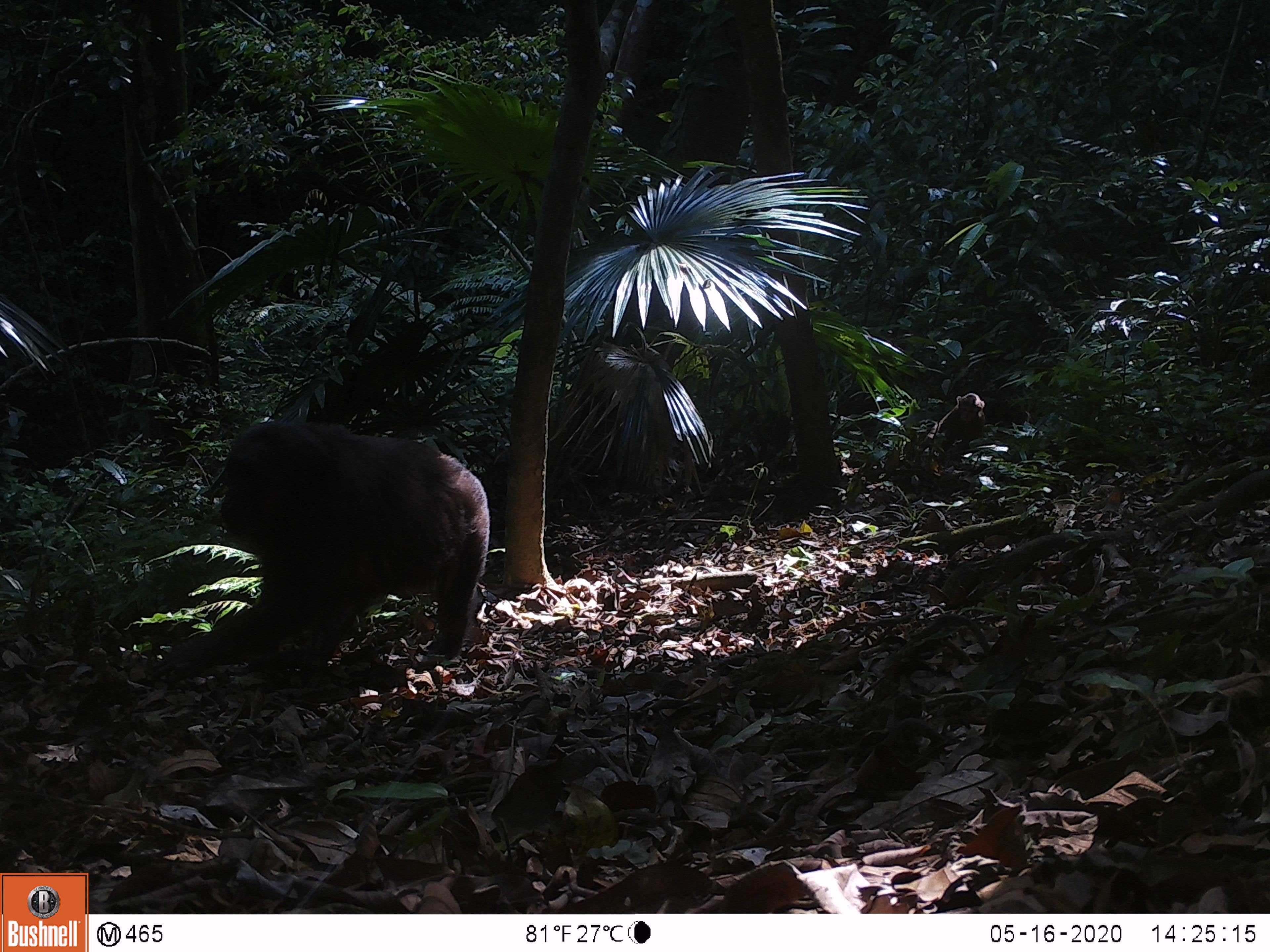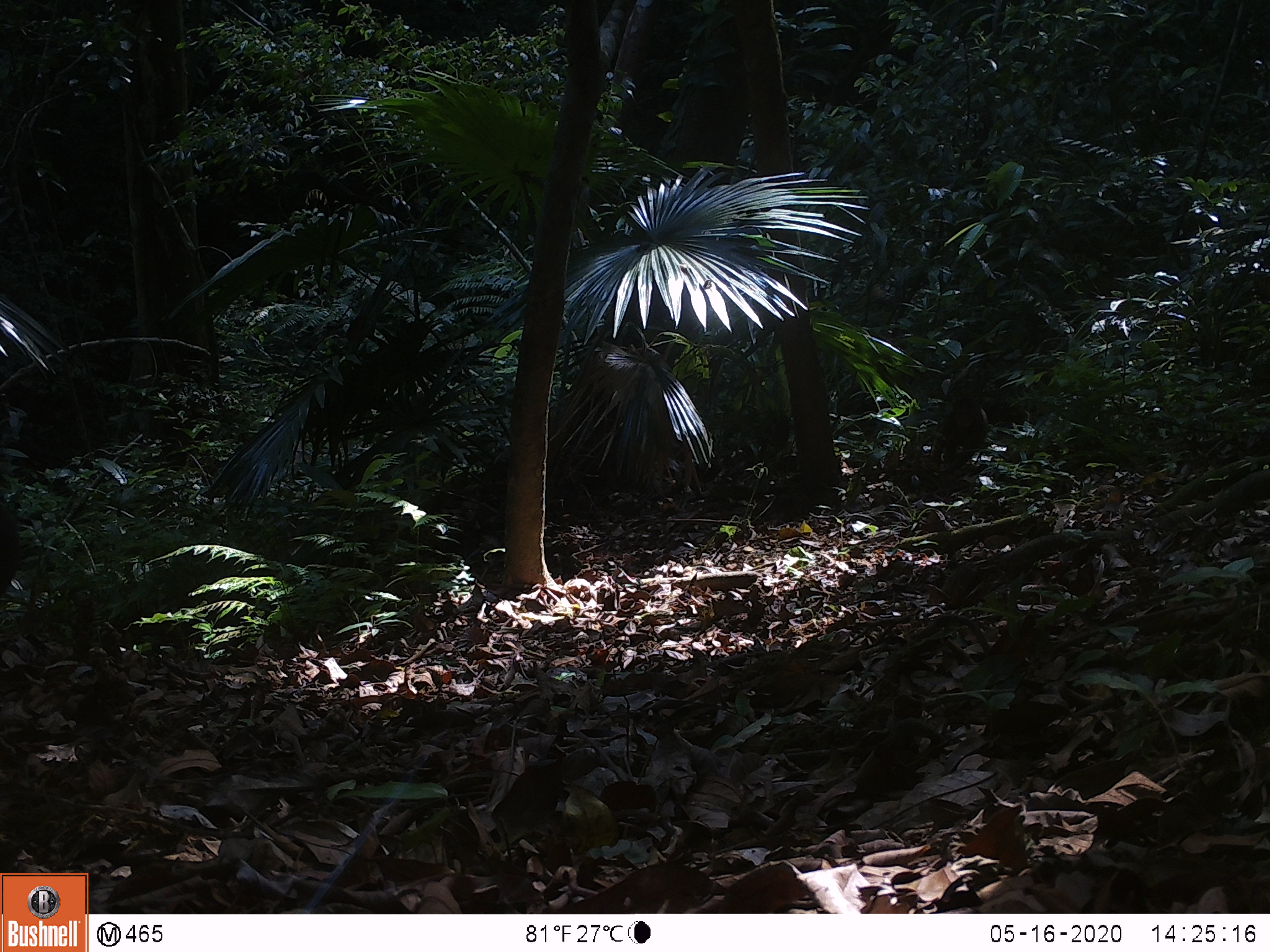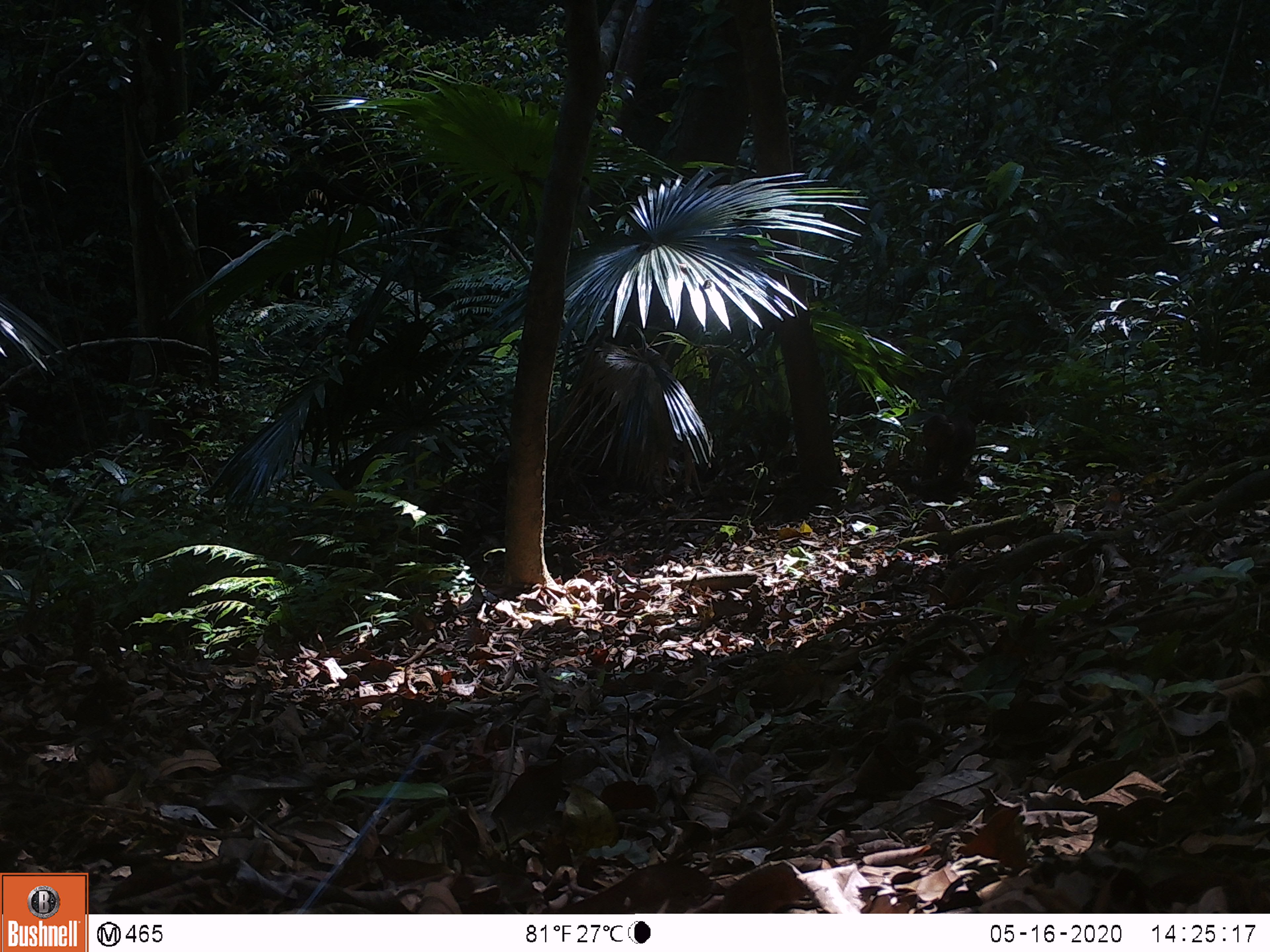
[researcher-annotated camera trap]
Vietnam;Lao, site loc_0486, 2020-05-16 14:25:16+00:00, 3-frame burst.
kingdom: Animalia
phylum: Chordata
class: Mammalia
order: Primates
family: Cercopithecidae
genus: Macaca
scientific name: Macaca arctoides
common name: stump-tailed macaque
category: stump tailed macaque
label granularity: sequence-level